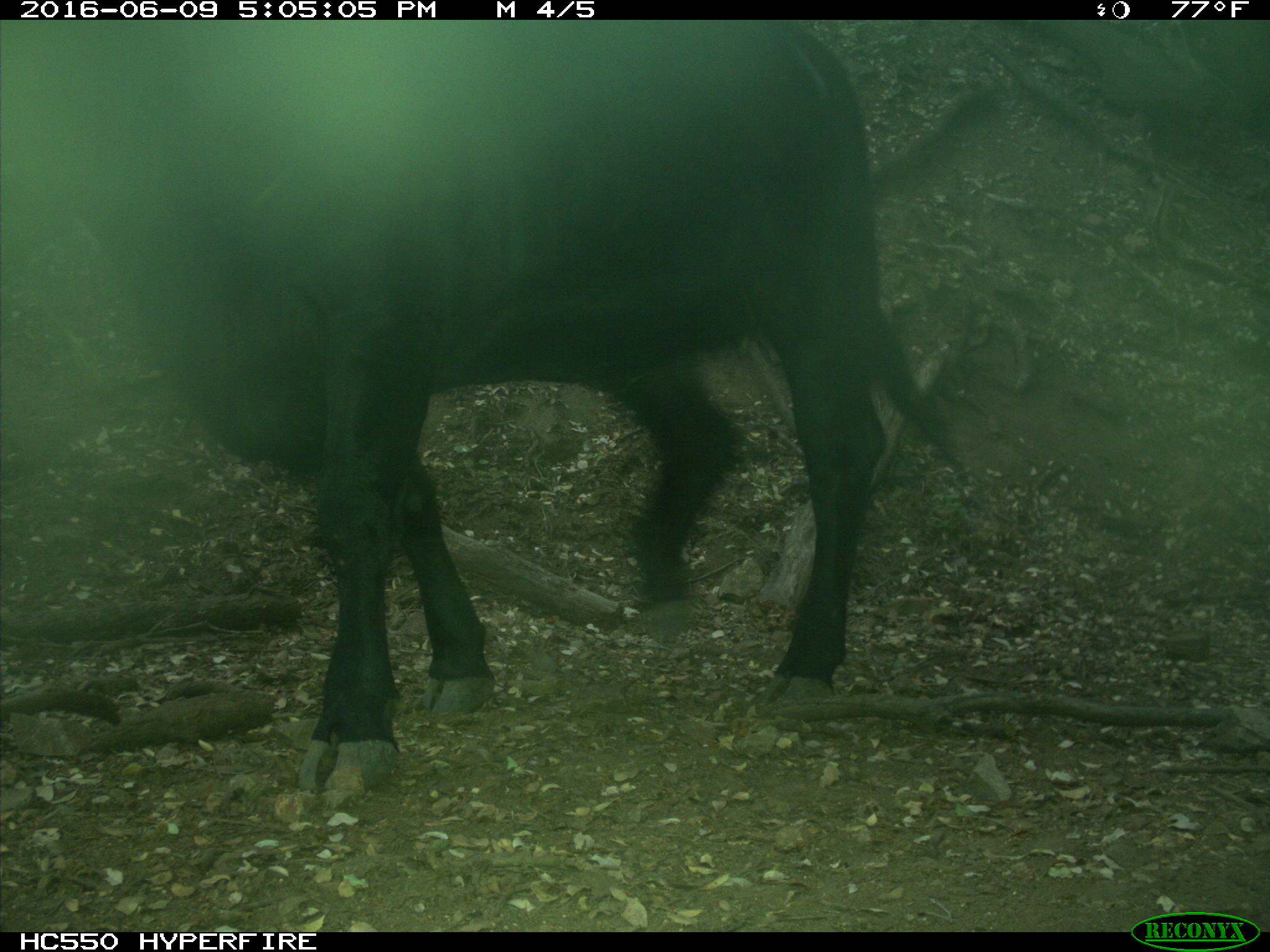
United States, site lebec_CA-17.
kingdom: Animalia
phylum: Chordata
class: Mammalia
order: Artiodactyla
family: Bovidae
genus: Bos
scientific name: Bos taurus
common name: domestic cow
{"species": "Bos taurus (domestic cow)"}